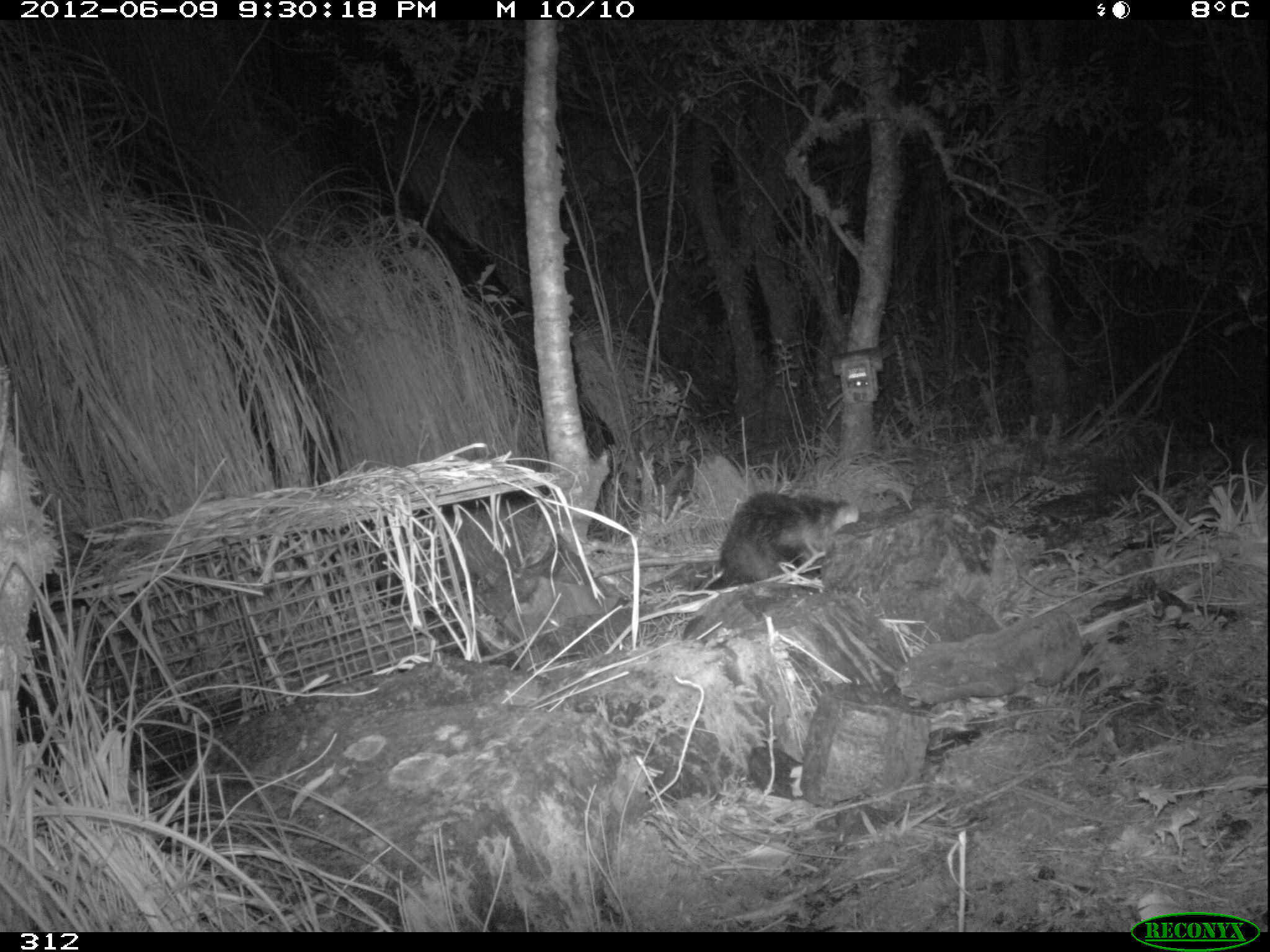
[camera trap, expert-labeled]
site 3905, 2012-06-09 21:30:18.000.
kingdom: Animalia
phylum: Chordata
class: Mammalia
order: Didelphimorphia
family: Didelphidae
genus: Didelphis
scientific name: Didelphis pernigra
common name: andean white-eared opossum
Didelphis pernigra (andean white-eared opossum).